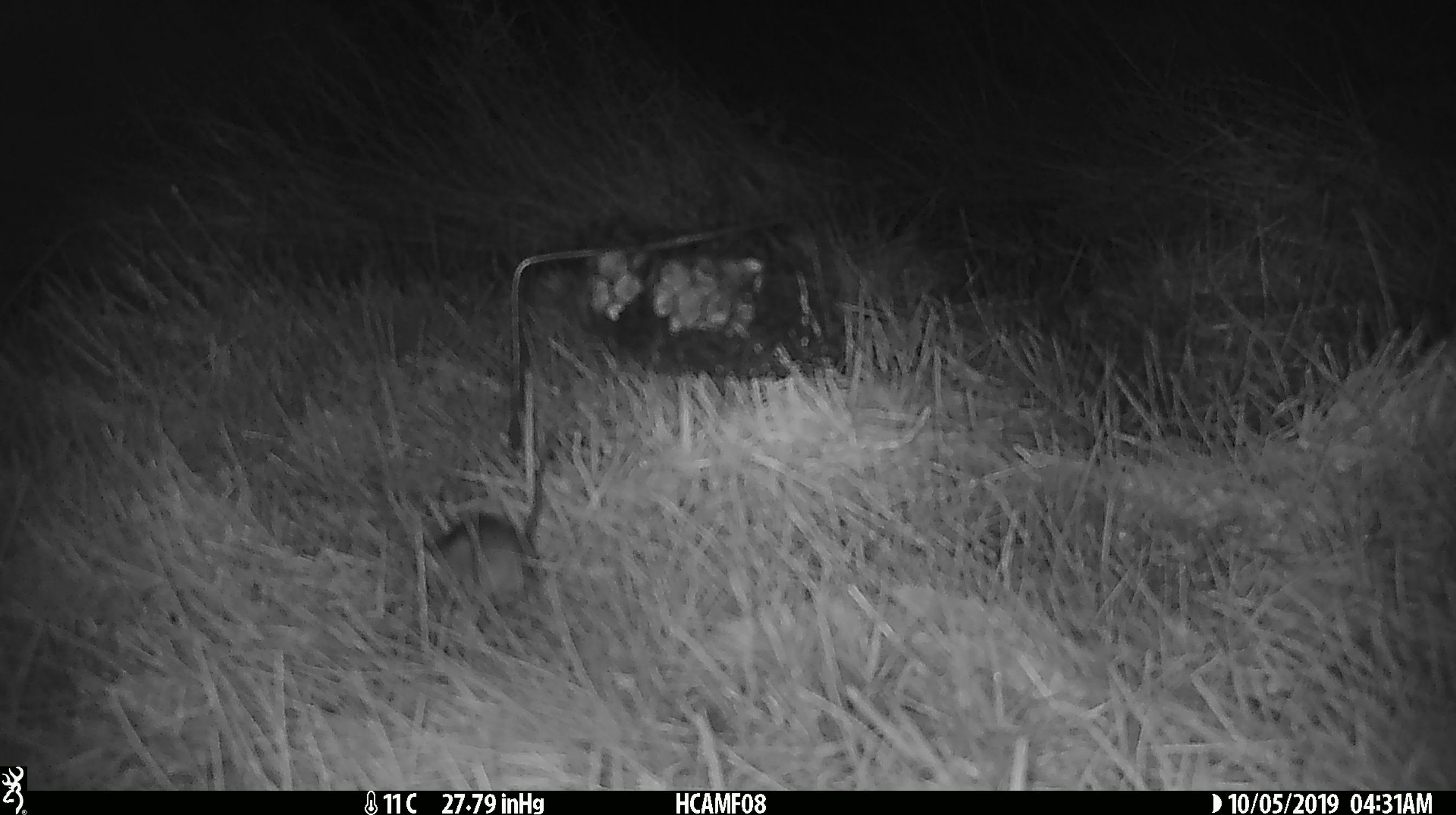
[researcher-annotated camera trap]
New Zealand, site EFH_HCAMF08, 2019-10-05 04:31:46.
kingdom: Animalia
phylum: Chordata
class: Mammalia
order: Rodentia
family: Muridae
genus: Mus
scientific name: Mus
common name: mouse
Mouse (Mus).